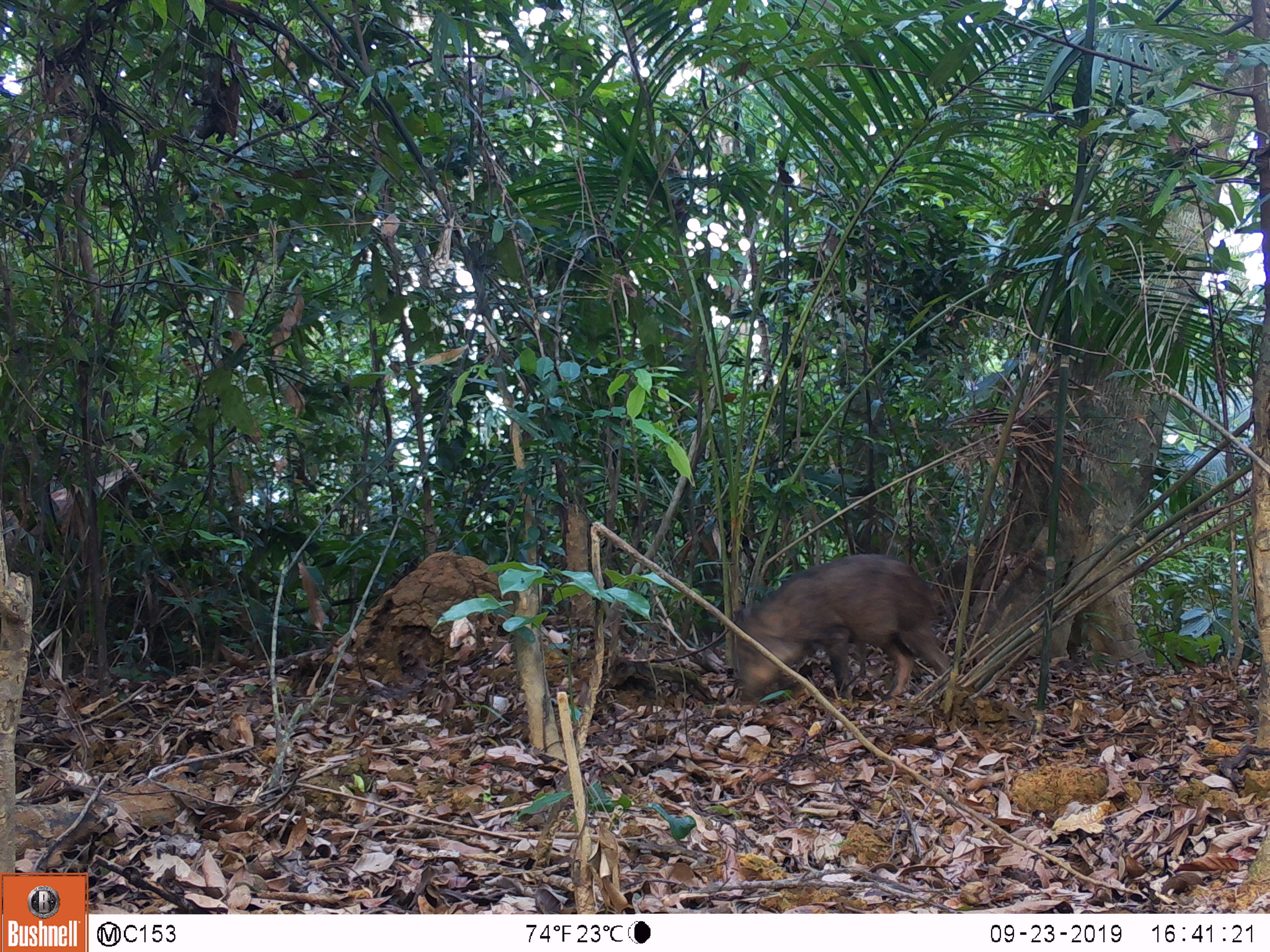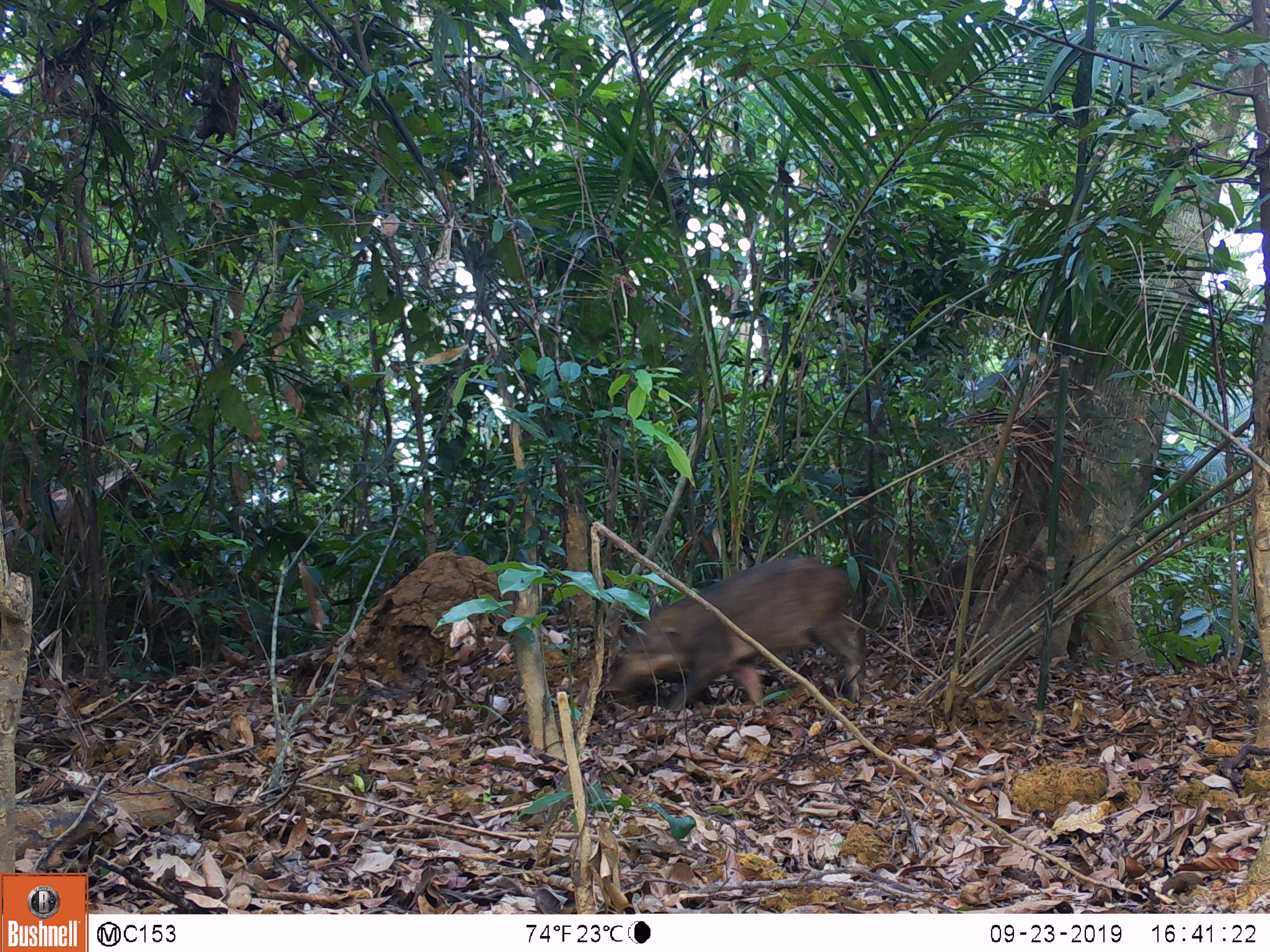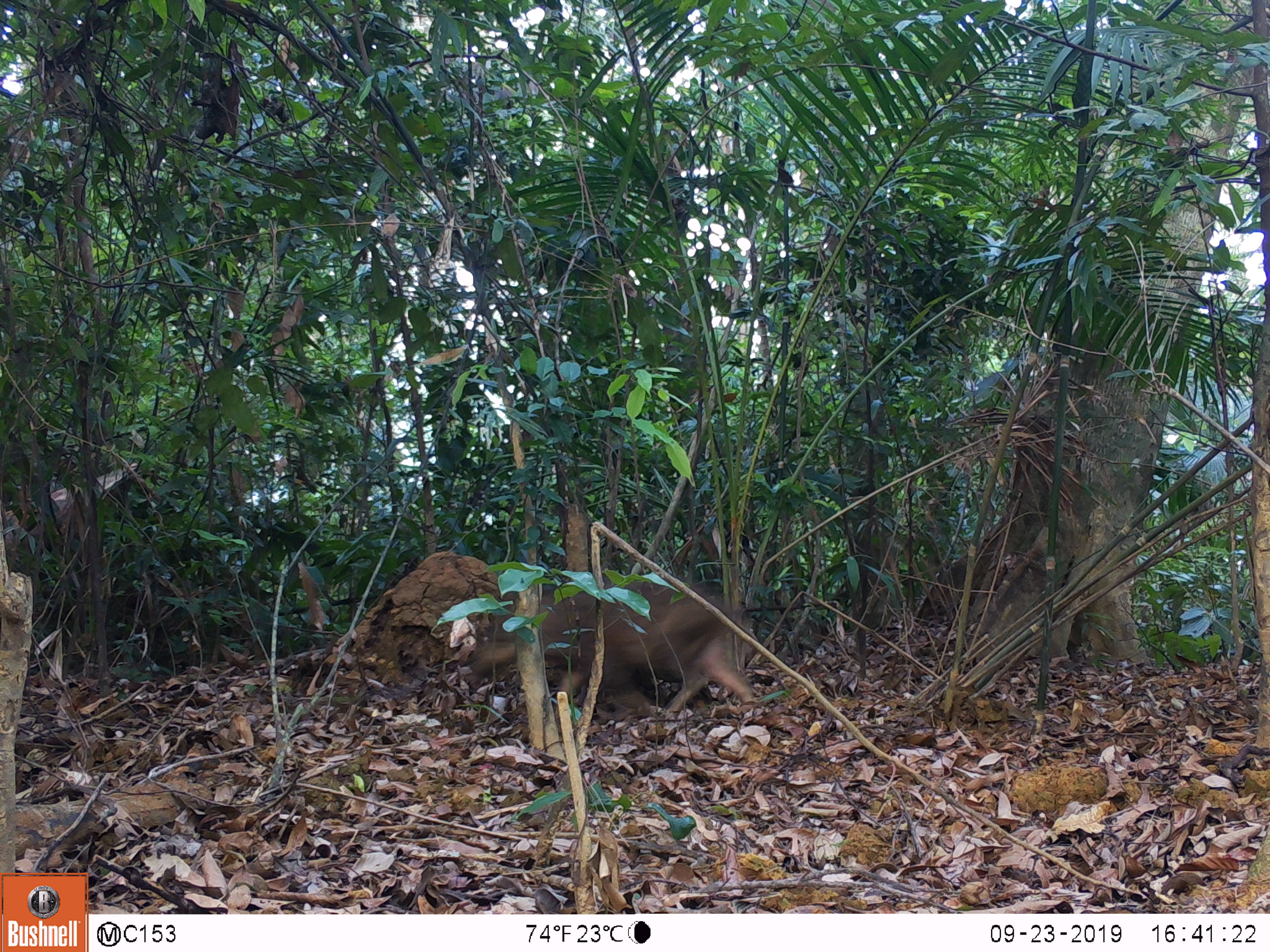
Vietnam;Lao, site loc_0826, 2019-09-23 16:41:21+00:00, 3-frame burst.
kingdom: Animalia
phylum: Chordata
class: Mammalia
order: Artiodactyla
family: Suidae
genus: Sus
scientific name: Sus scrofa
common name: eurasian wild pig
Eurasian wild pig (Sus scrofa). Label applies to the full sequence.